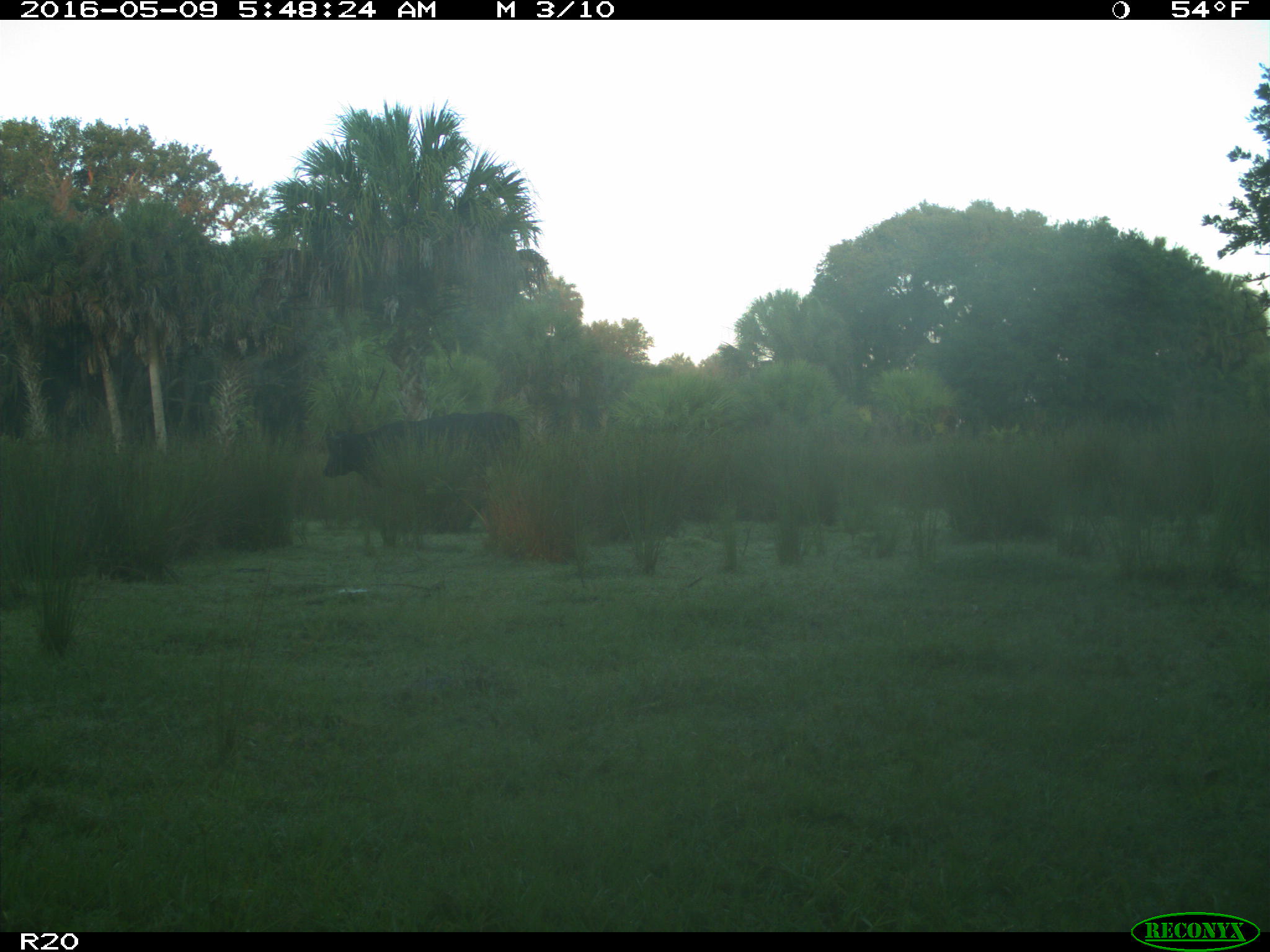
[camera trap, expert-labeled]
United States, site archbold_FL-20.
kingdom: Animalia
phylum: Chordata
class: Mammalia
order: Artiodactyla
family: Bovidae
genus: Bos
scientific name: Bos taurus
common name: domestic cow